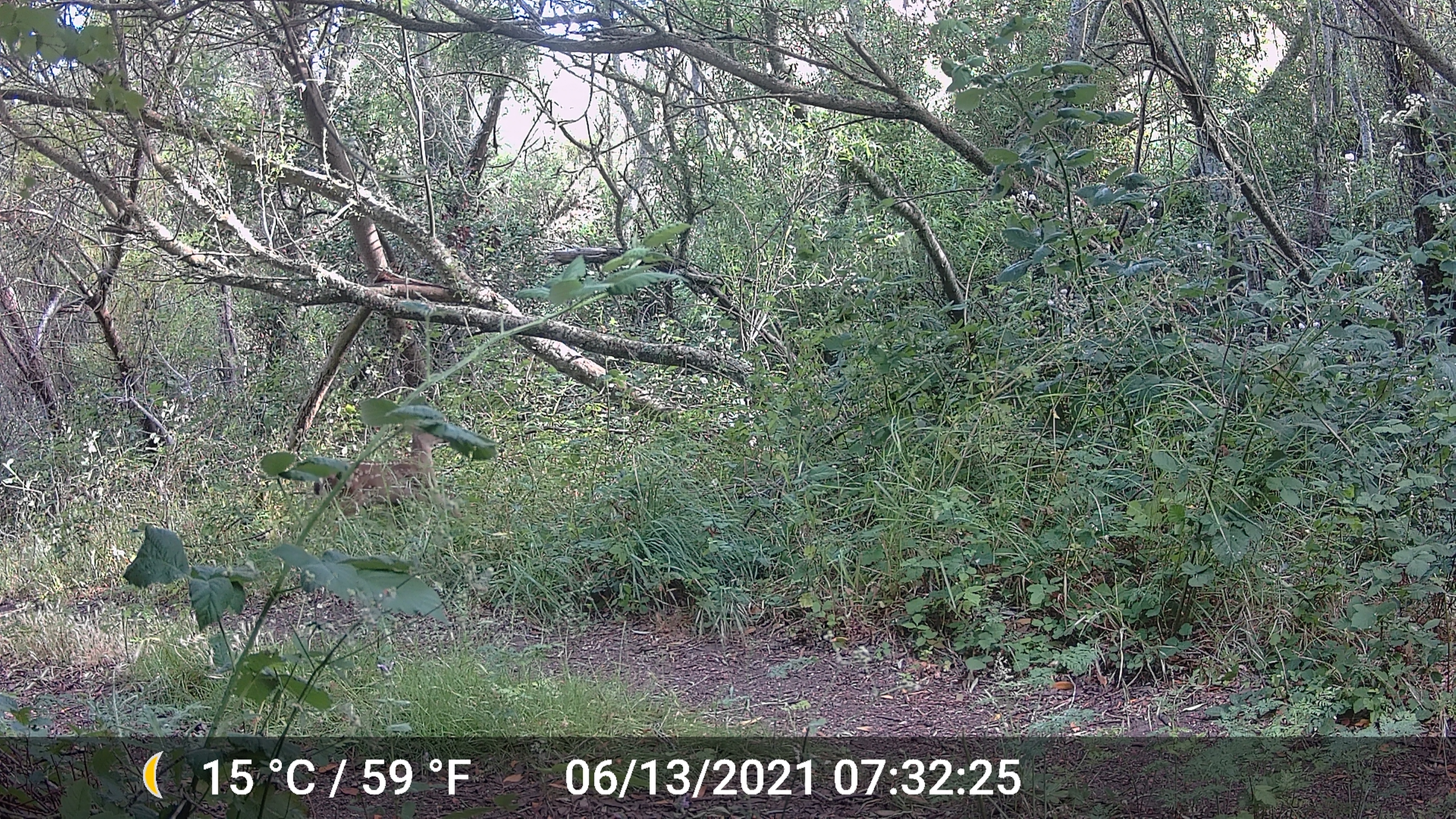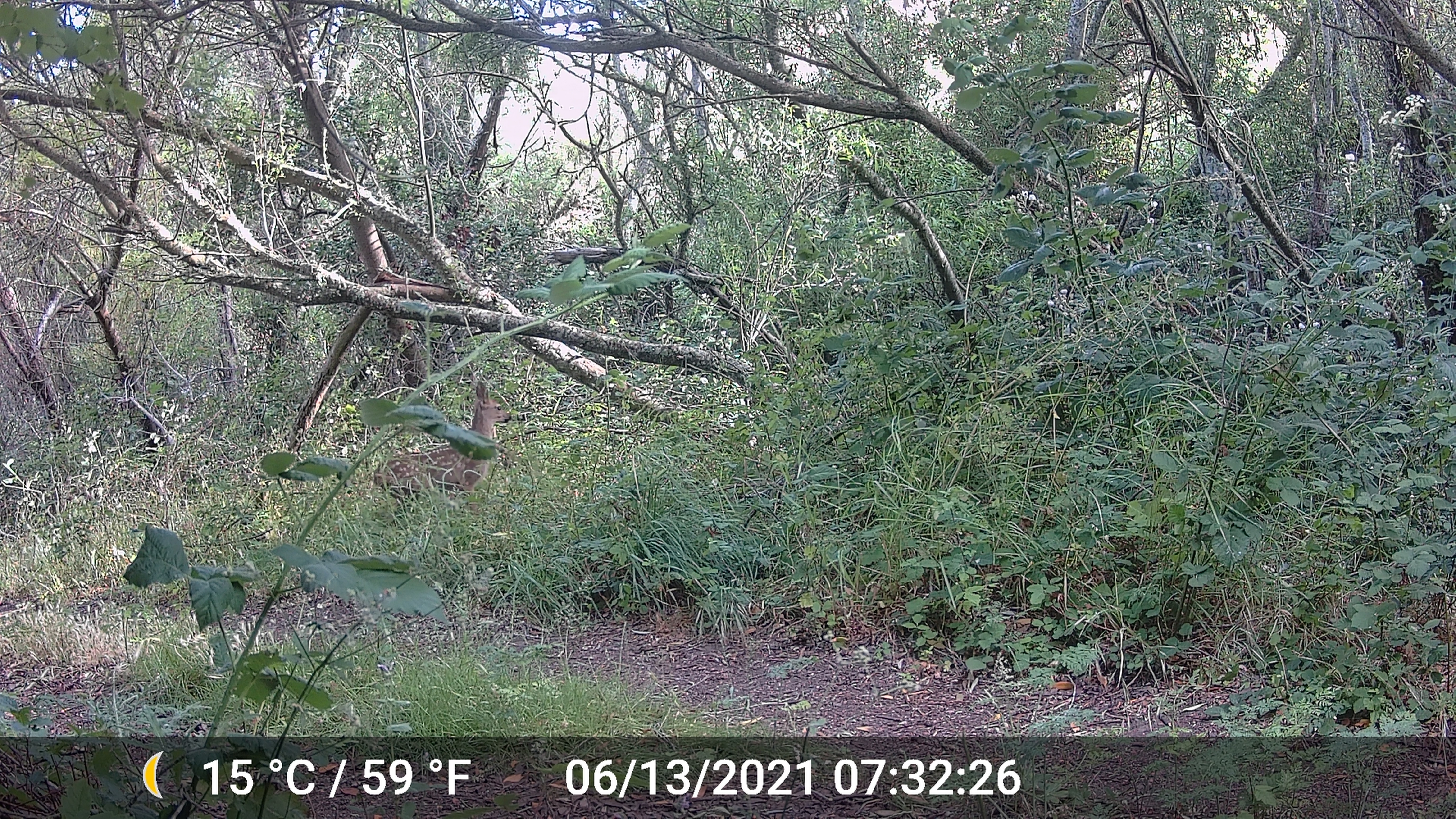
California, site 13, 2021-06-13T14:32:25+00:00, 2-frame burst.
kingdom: Animalia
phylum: Chordata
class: Mammalia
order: Artiodactyla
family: Cervidae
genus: Odocoileus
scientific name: Odocoileus hemionus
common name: mule deer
Mule deer (Odocoileus hemionus).